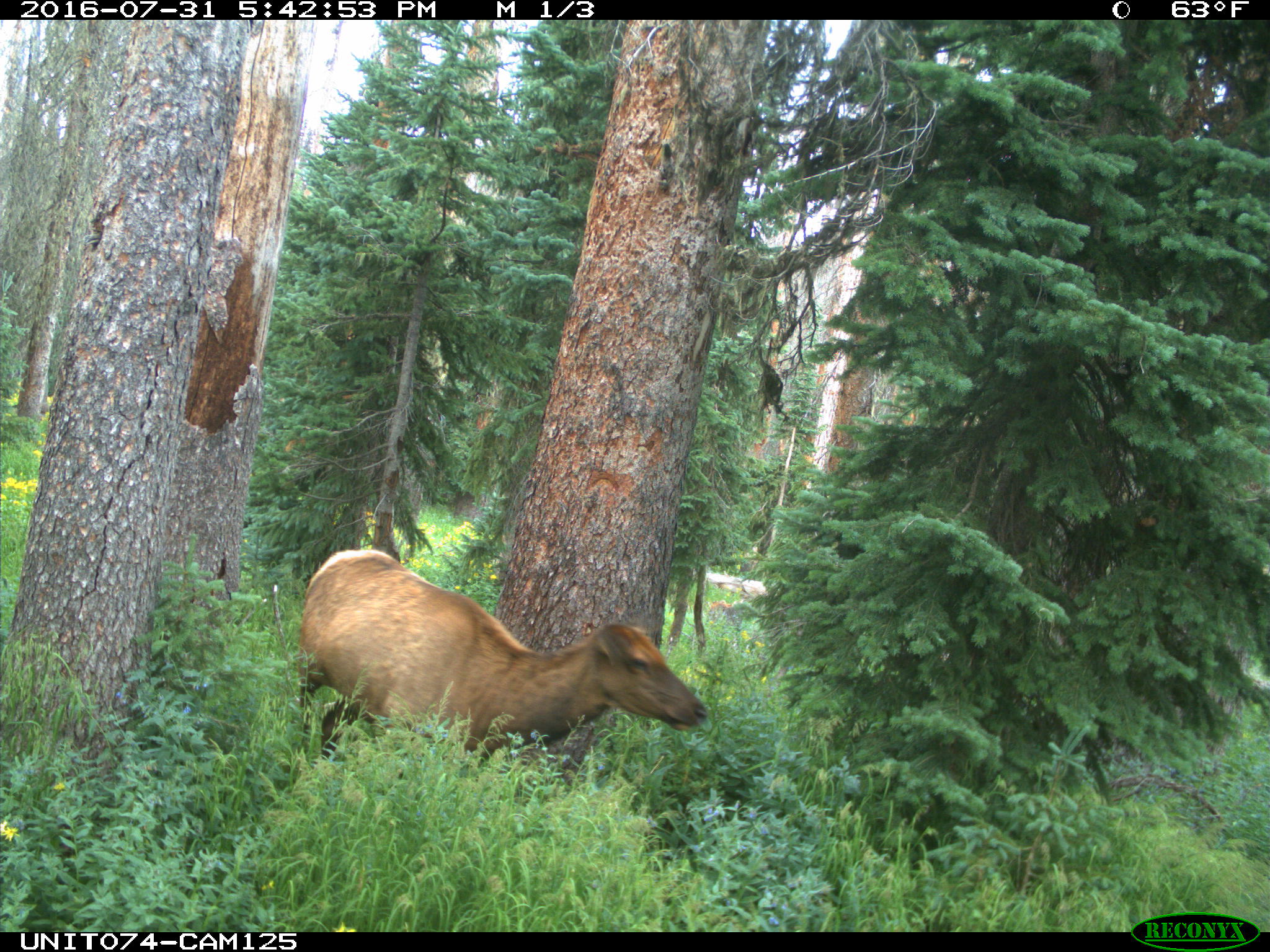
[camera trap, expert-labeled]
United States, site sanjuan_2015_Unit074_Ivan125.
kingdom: Animalia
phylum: Chordata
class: Mammalia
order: Artiodactyla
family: Cervidae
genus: Cervus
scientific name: Cervus elaphus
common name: red deer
Cervus elaphus (red deer).